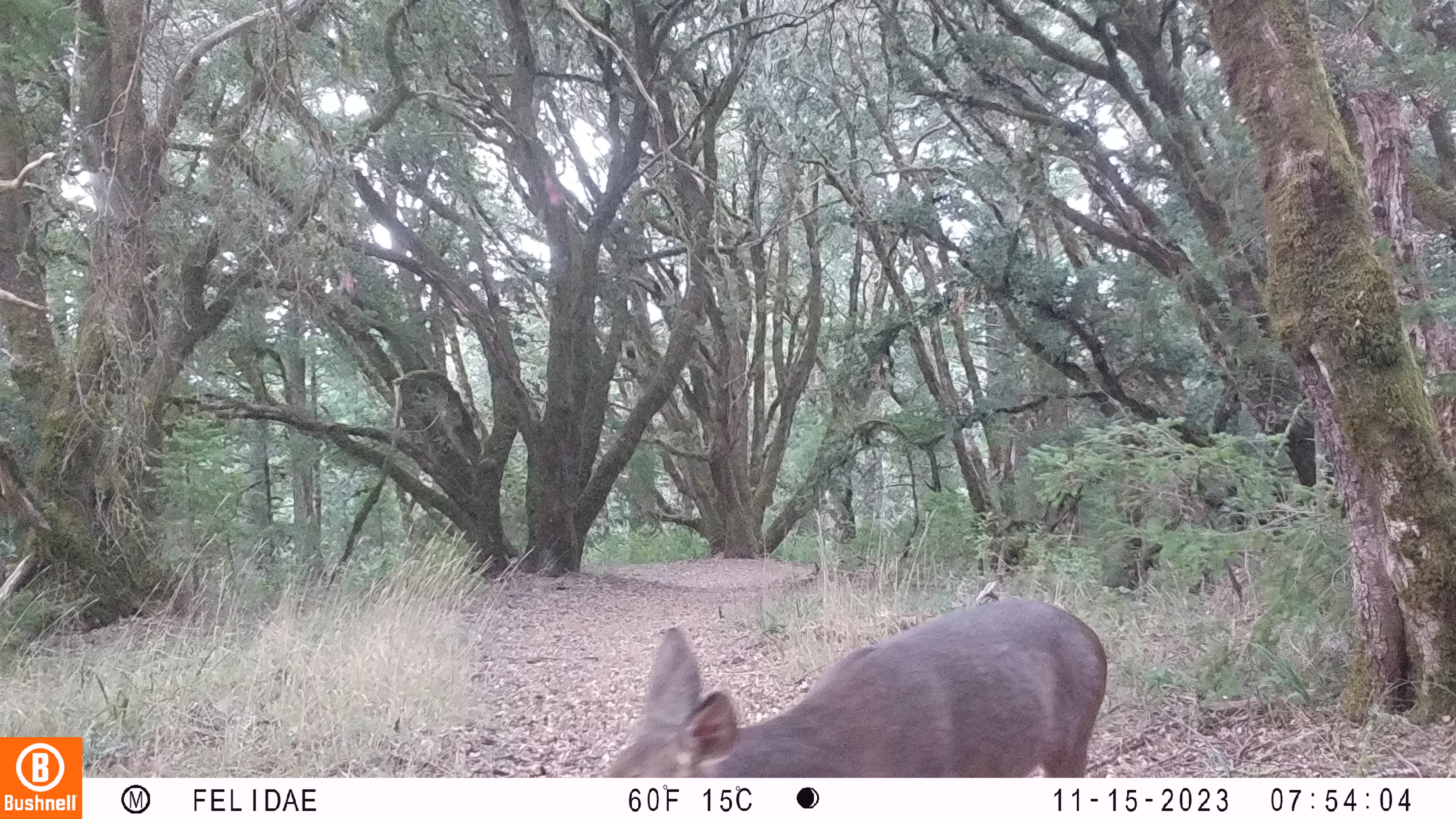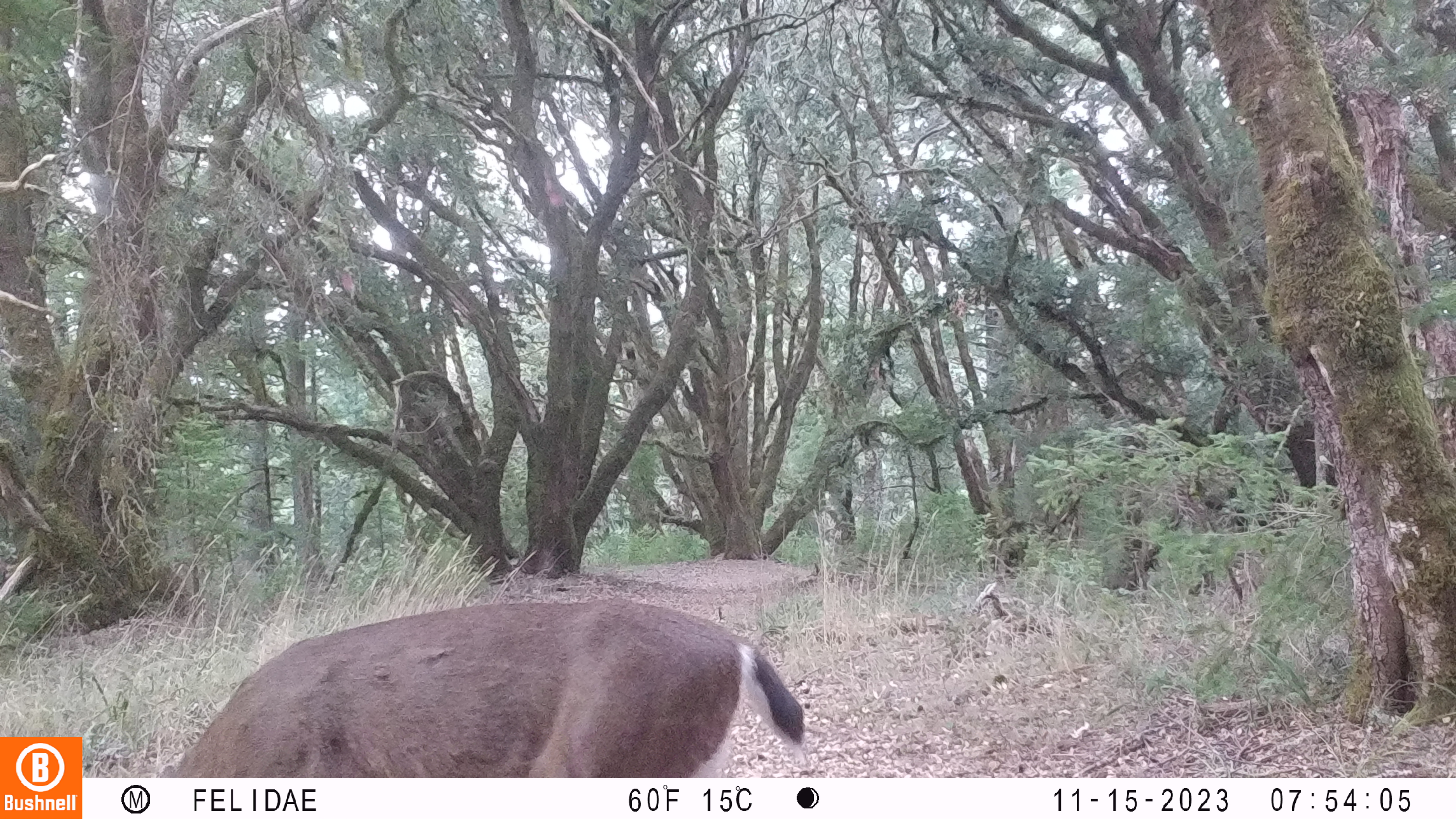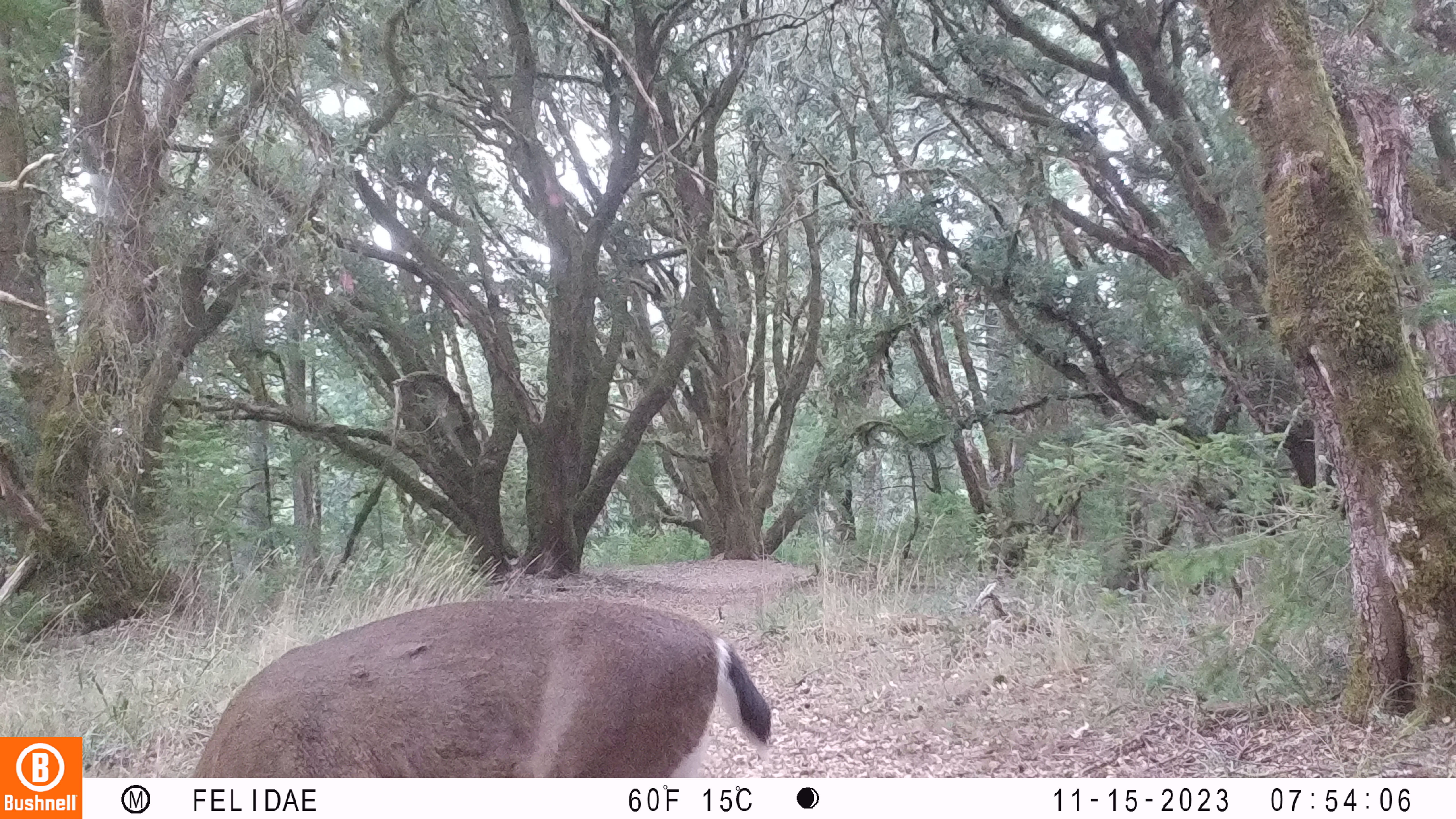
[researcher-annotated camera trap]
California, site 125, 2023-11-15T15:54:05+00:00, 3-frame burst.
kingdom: Animalia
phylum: Chordata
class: Mammalia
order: Artiodactyla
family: Cervidae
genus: Odocoileus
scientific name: Odocoileus hemionus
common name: mule deer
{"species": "mule deer (Odocoileus hemionus)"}